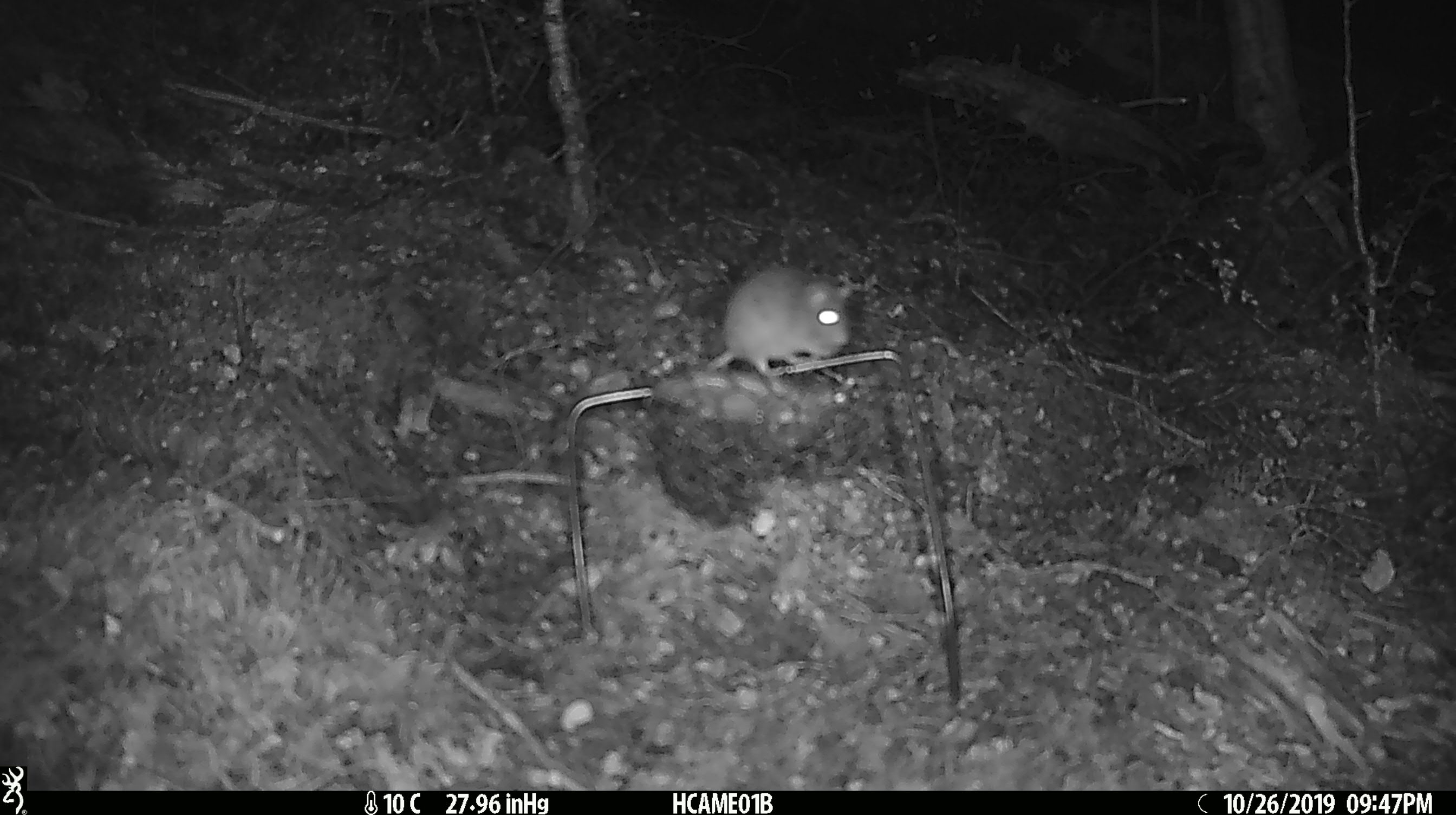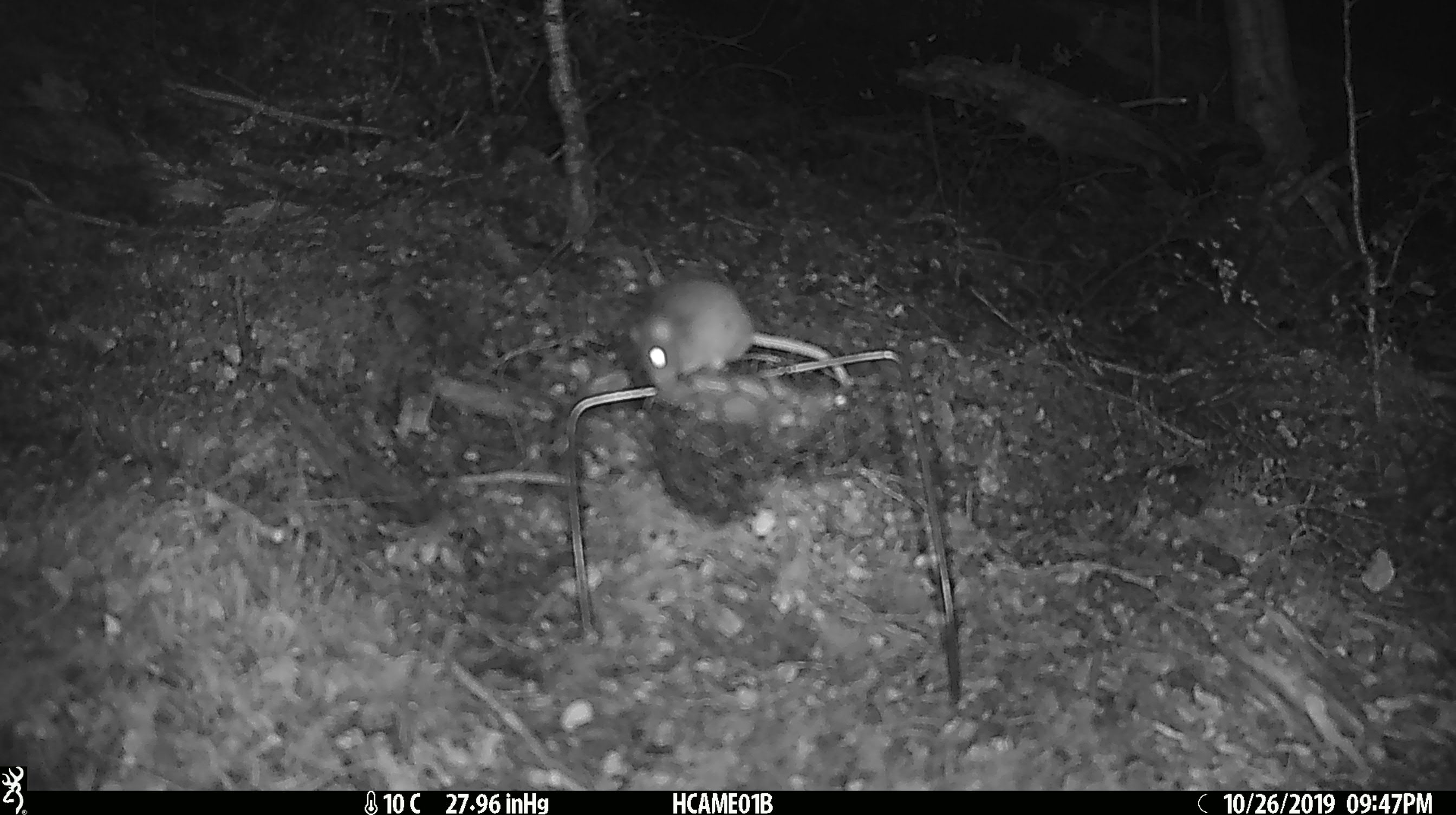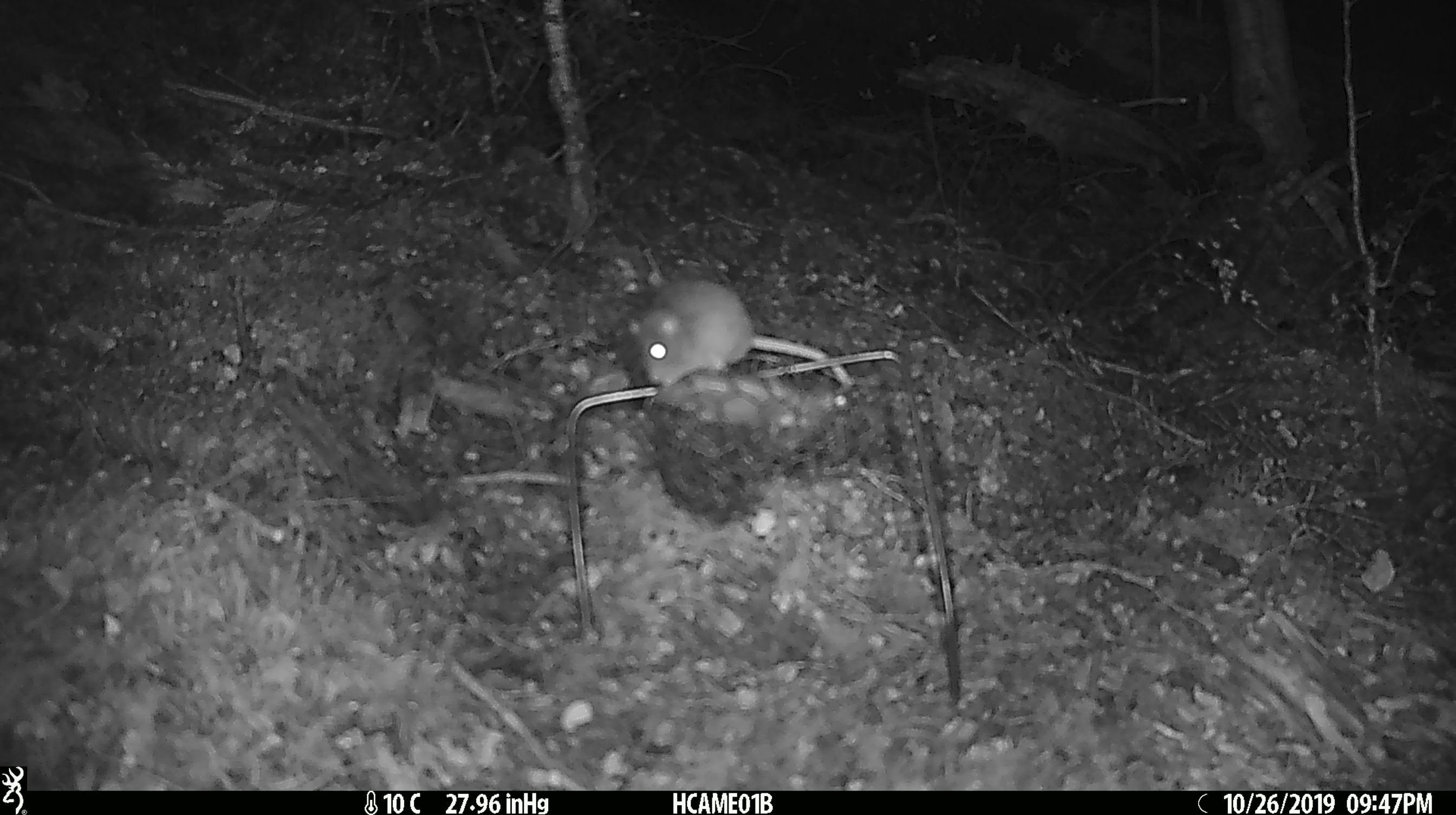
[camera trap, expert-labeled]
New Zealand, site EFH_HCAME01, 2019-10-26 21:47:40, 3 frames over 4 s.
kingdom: Animalia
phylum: Chordata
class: Mammalia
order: Rodentia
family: Muridae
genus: Mus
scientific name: Mus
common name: mouse